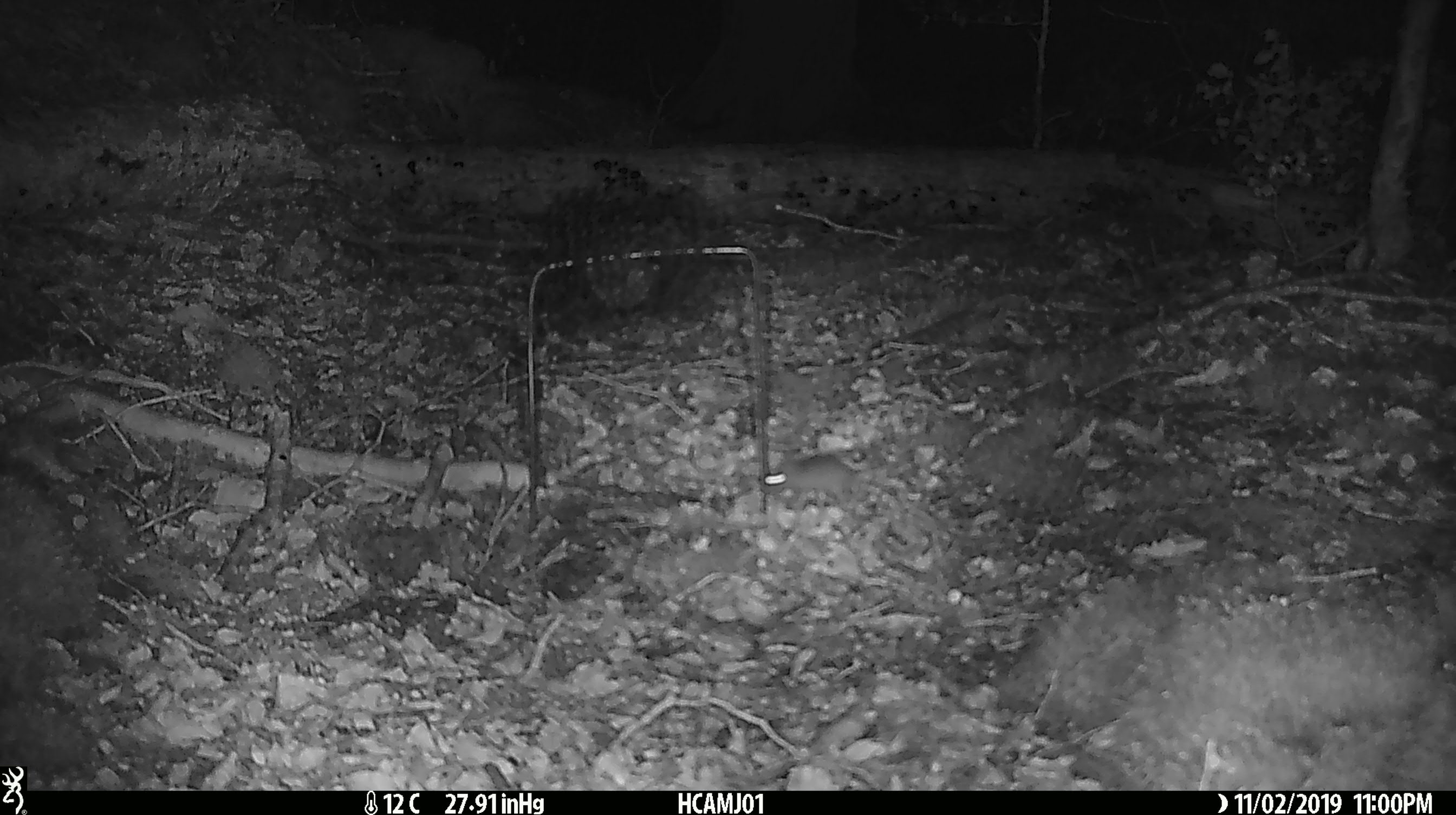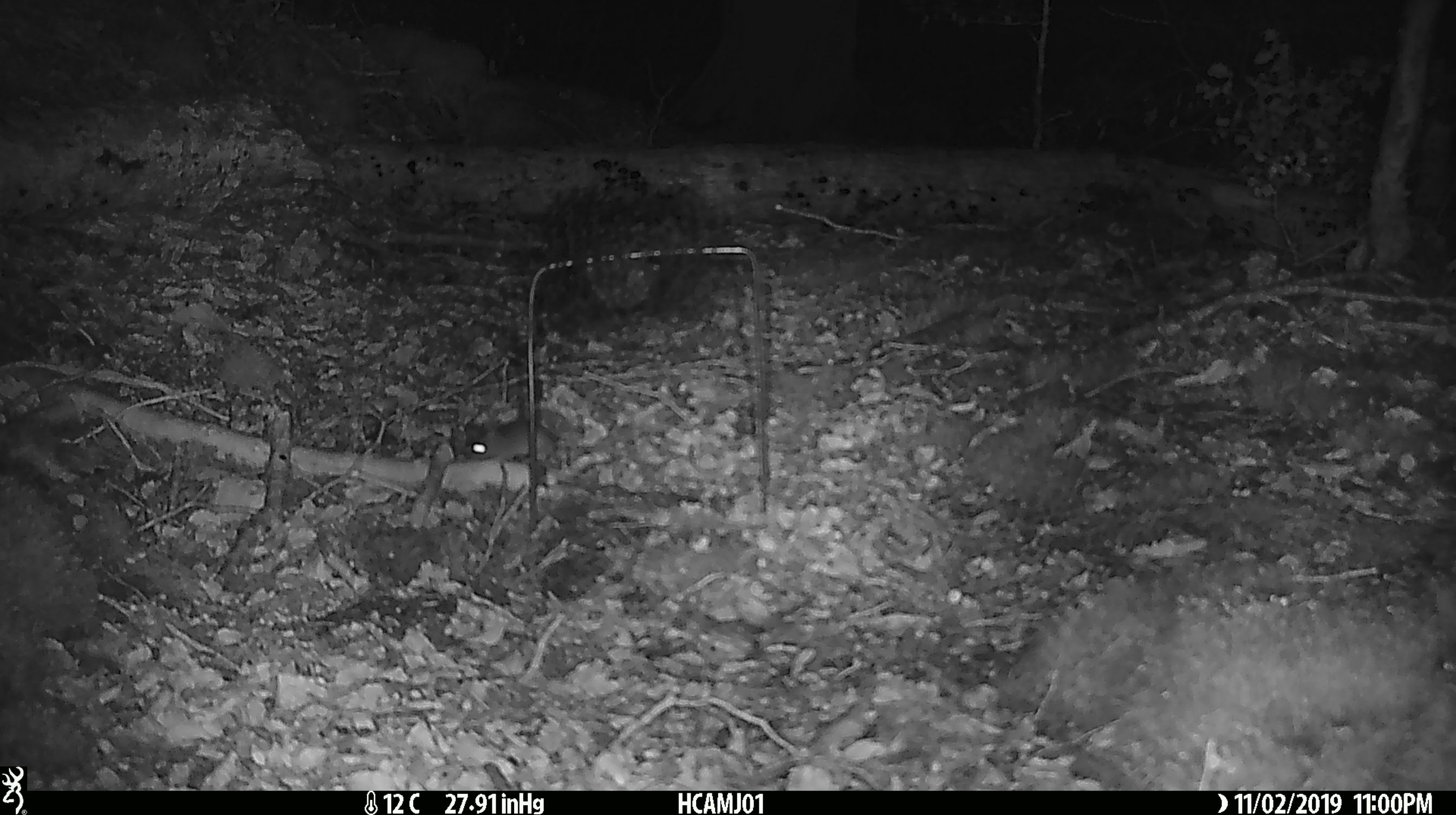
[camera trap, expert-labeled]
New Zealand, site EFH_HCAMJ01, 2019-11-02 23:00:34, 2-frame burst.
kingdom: Animalia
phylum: Chordata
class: Mammalia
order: Rodentia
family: Muridae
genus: Mus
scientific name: Mus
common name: mouse